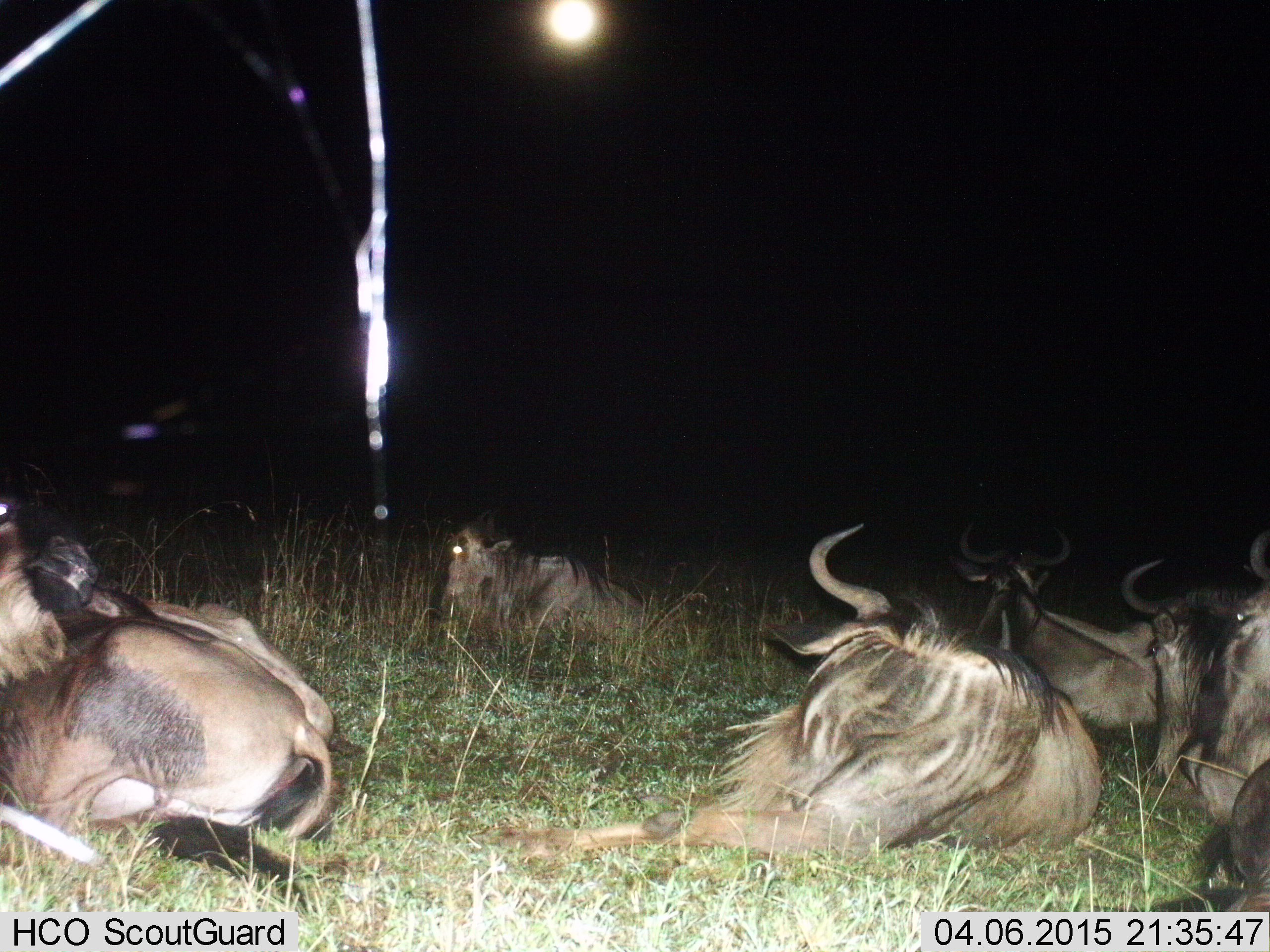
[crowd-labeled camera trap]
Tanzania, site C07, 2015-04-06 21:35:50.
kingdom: Animalia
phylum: Chordata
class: Mammalia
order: Artiodactyla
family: Bovidae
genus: Connochaetes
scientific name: Connochaetes taurinus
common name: blue wildebeest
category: wildebeest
Wildebeest (blue wildebeest) (Connochaetes taurinus), count 6. Behavior (volunteer vote fractions): standing 0%, resting 100%, moving 0%, interacting 0%. Young present (vote fraction): 0%. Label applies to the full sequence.